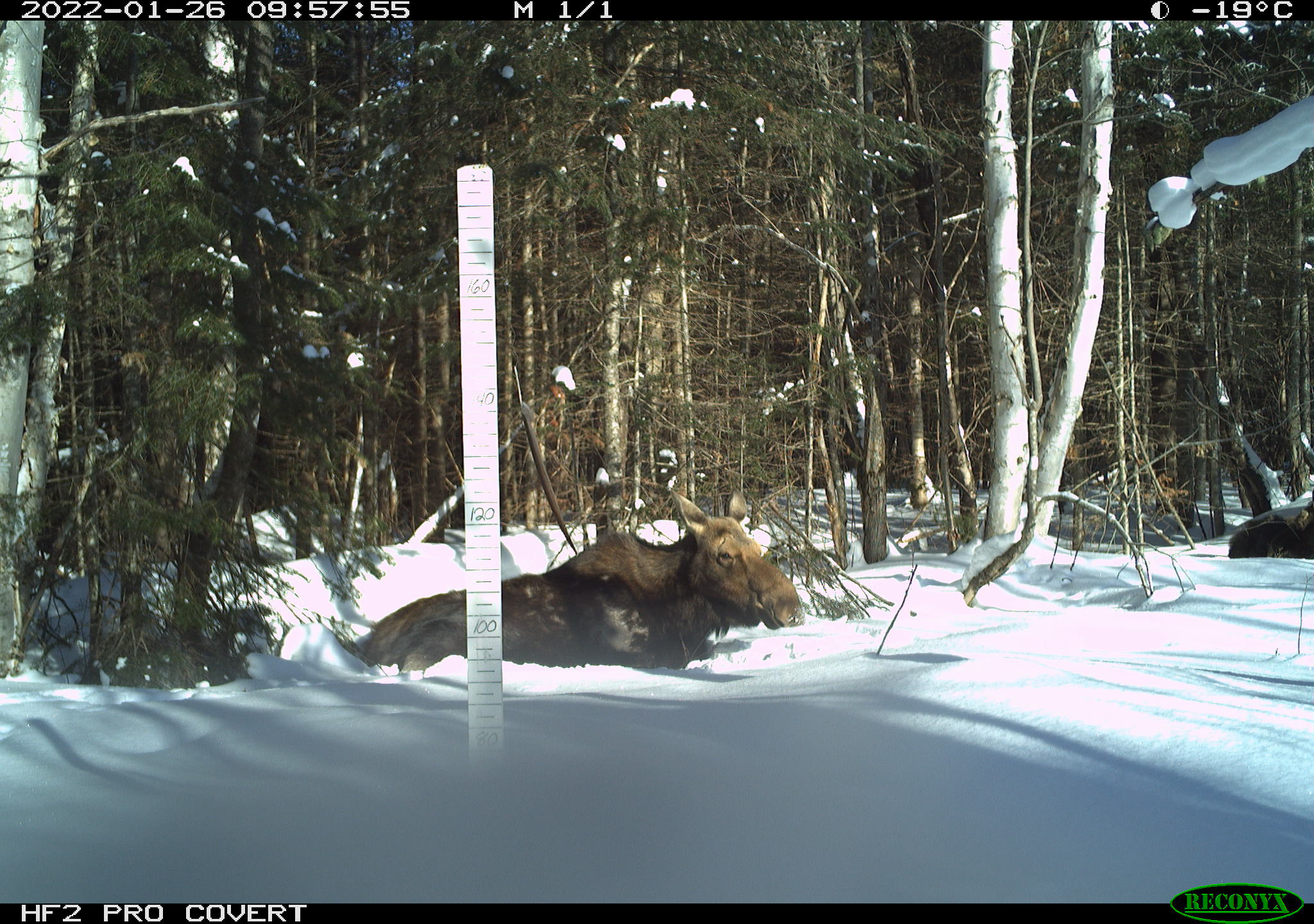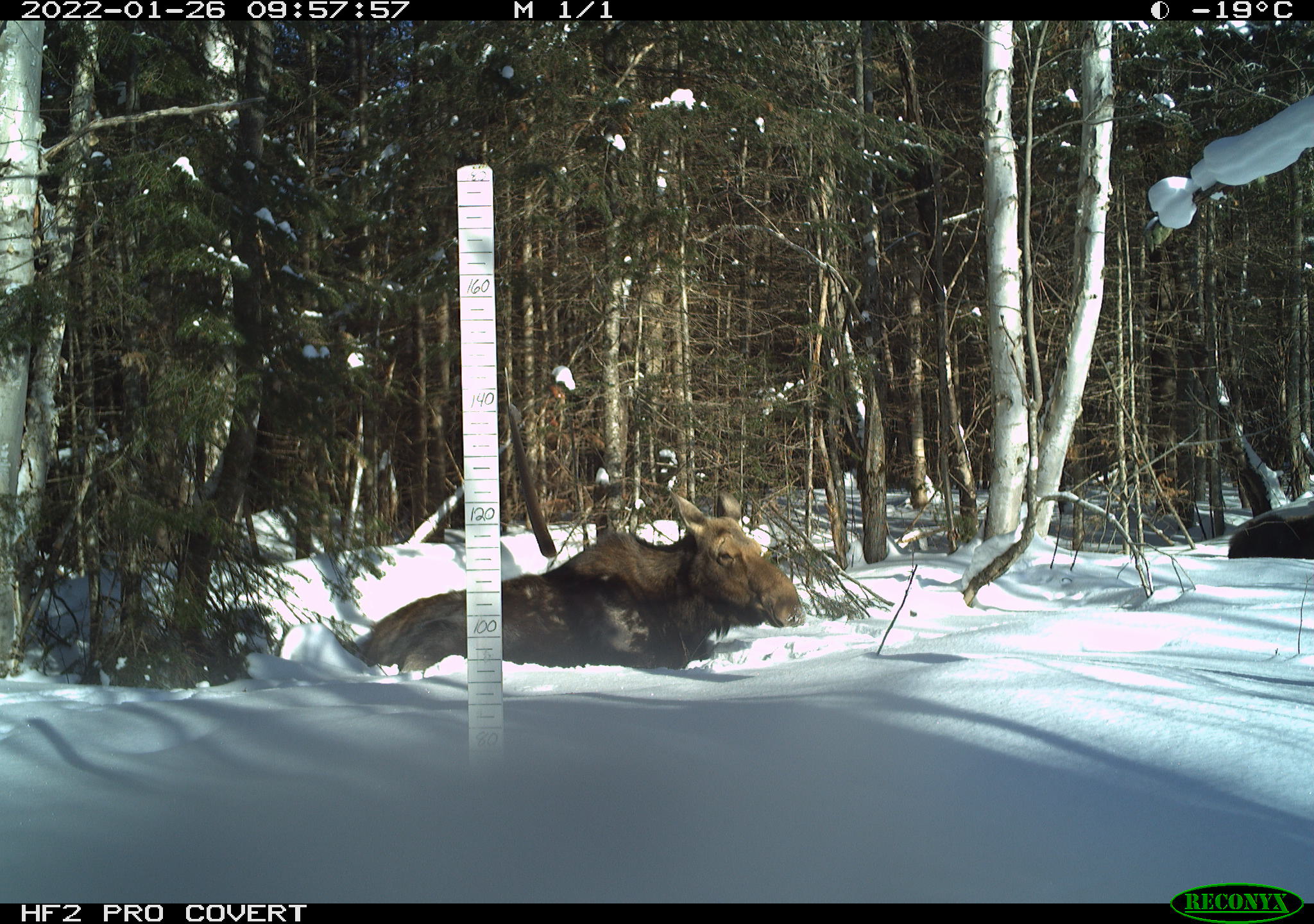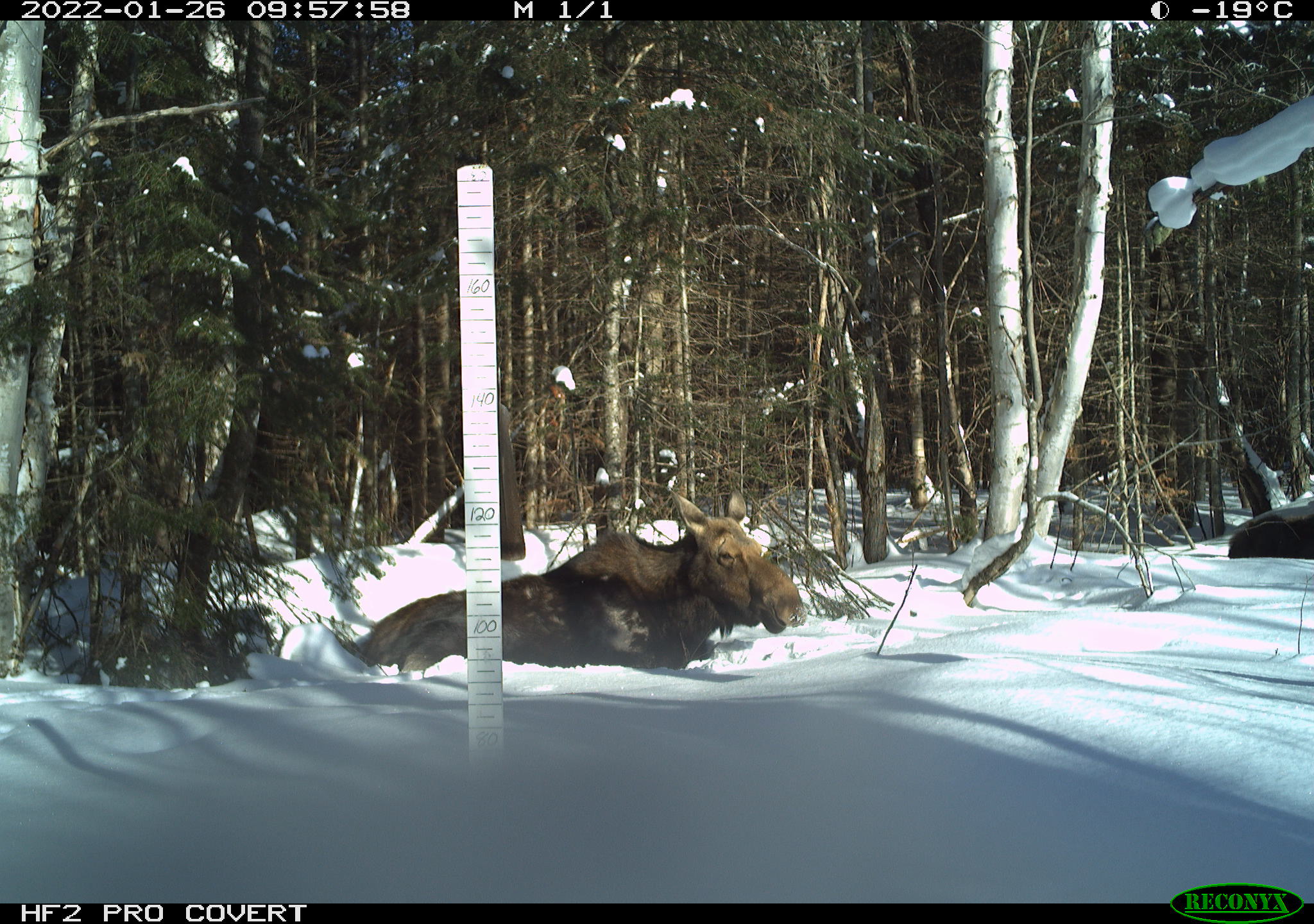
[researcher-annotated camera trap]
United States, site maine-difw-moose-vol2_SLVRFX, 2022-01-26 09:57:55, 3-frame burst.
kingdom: Animalia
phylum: Chordata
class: Mammalia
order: Artiodactyla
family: Cervidae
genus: Alces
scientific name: Alces alces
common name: moose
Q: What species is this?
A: Moose (Alces alces).